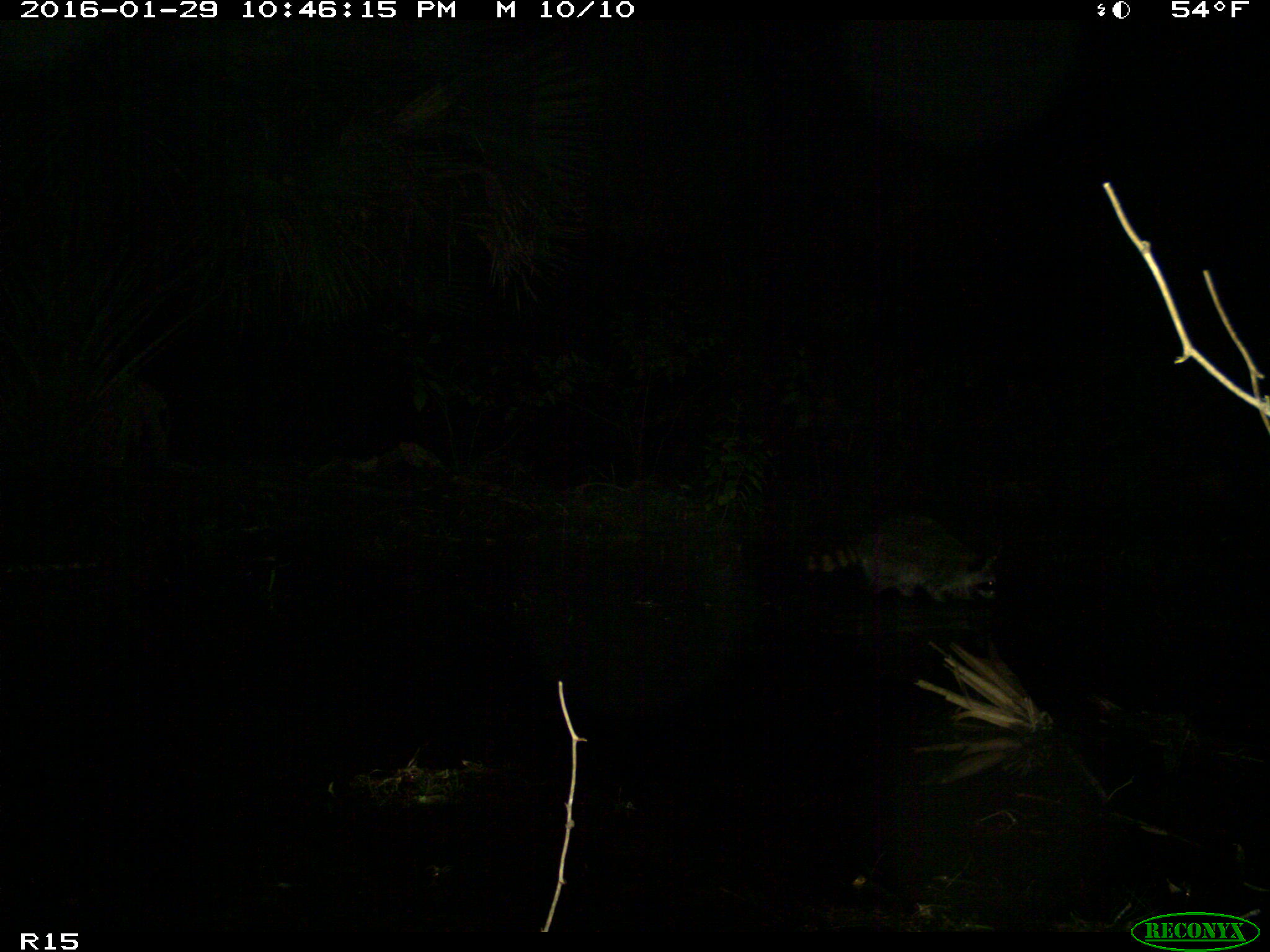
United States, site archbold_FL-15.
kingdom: Animalia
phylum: Chordata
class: Mammalia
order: Carnivora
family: Procyonidae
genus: Procyon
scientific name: Procyon lotor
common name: common raccoon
Procyon lotor (common raccoon).